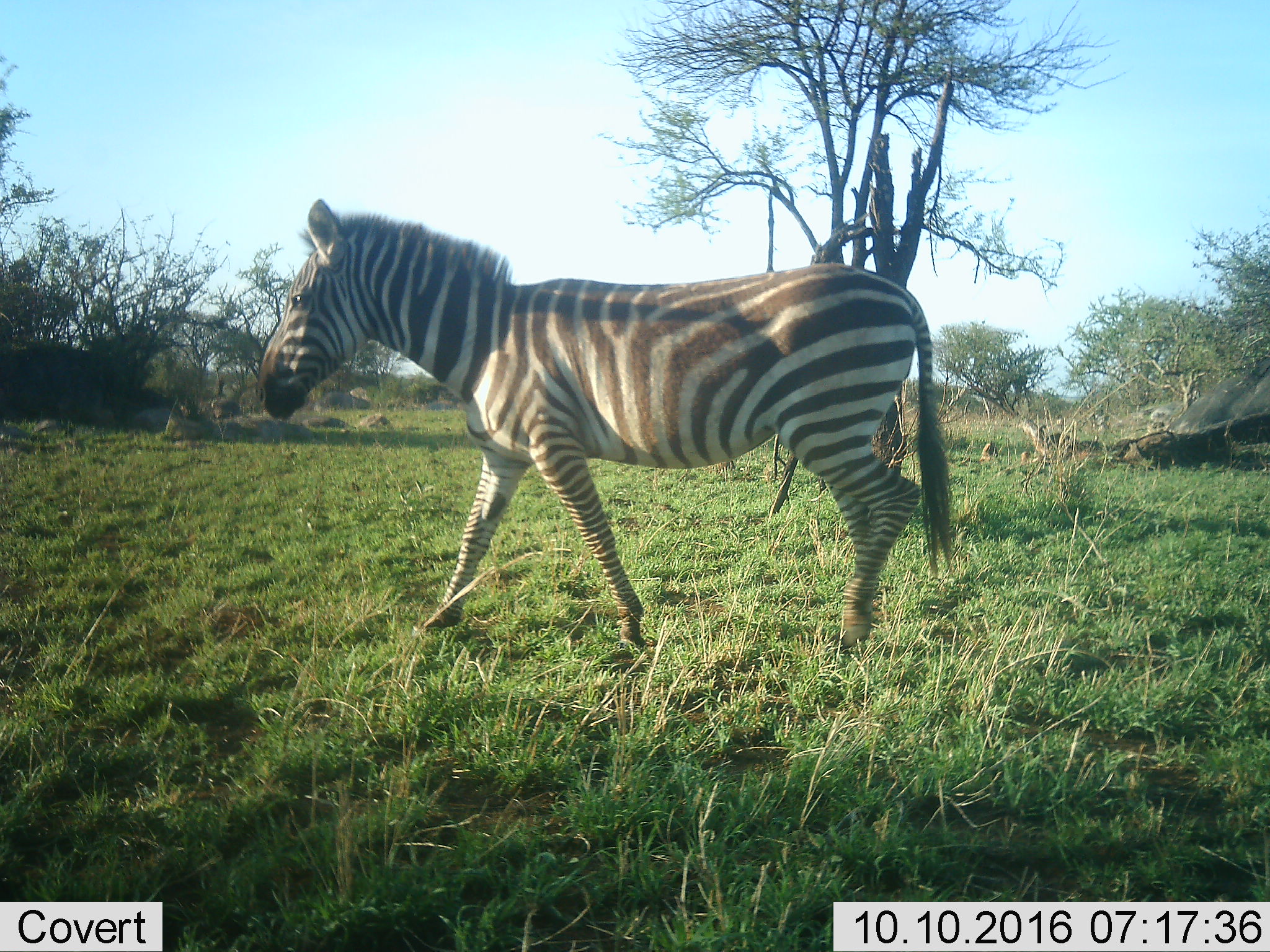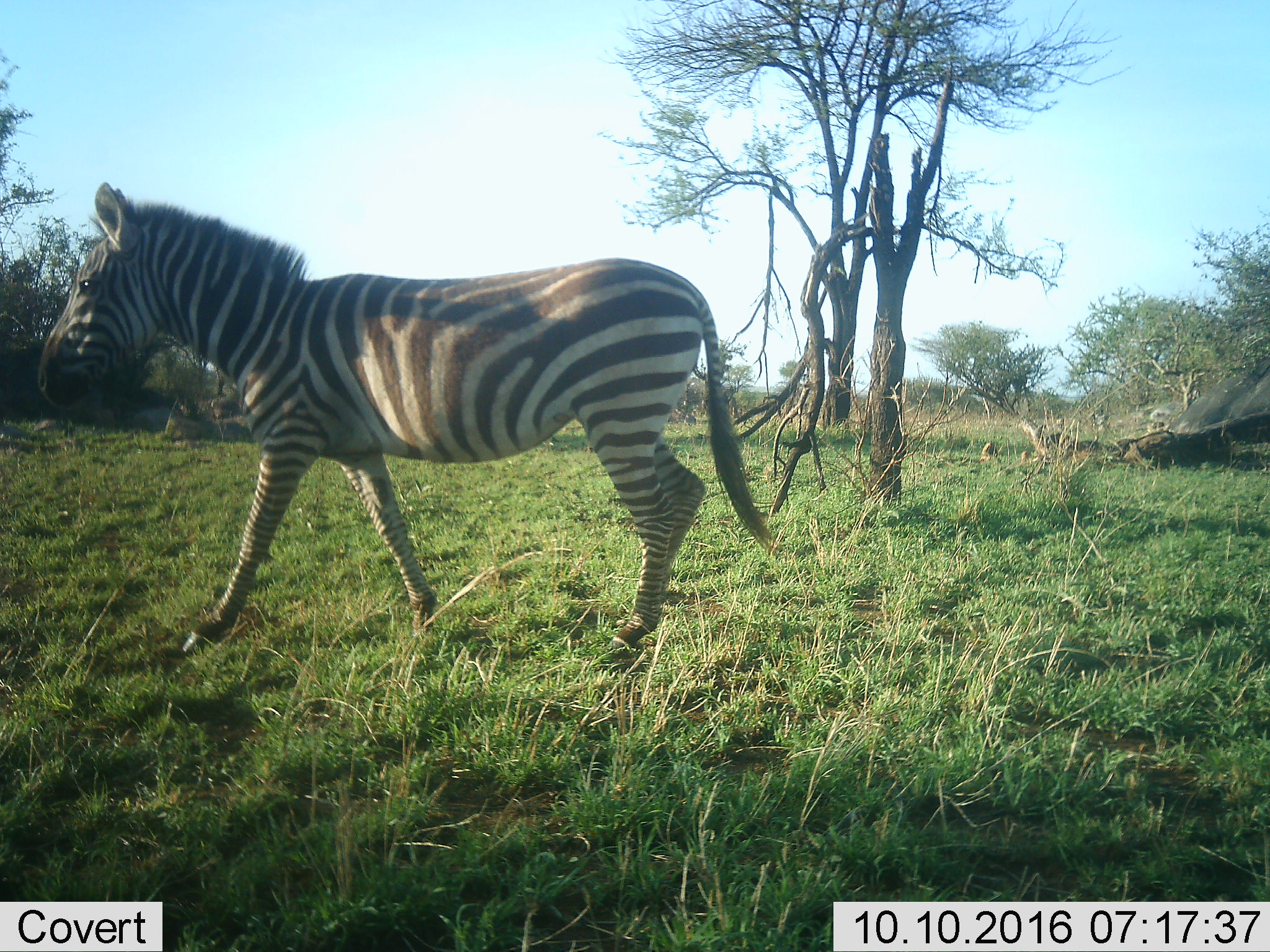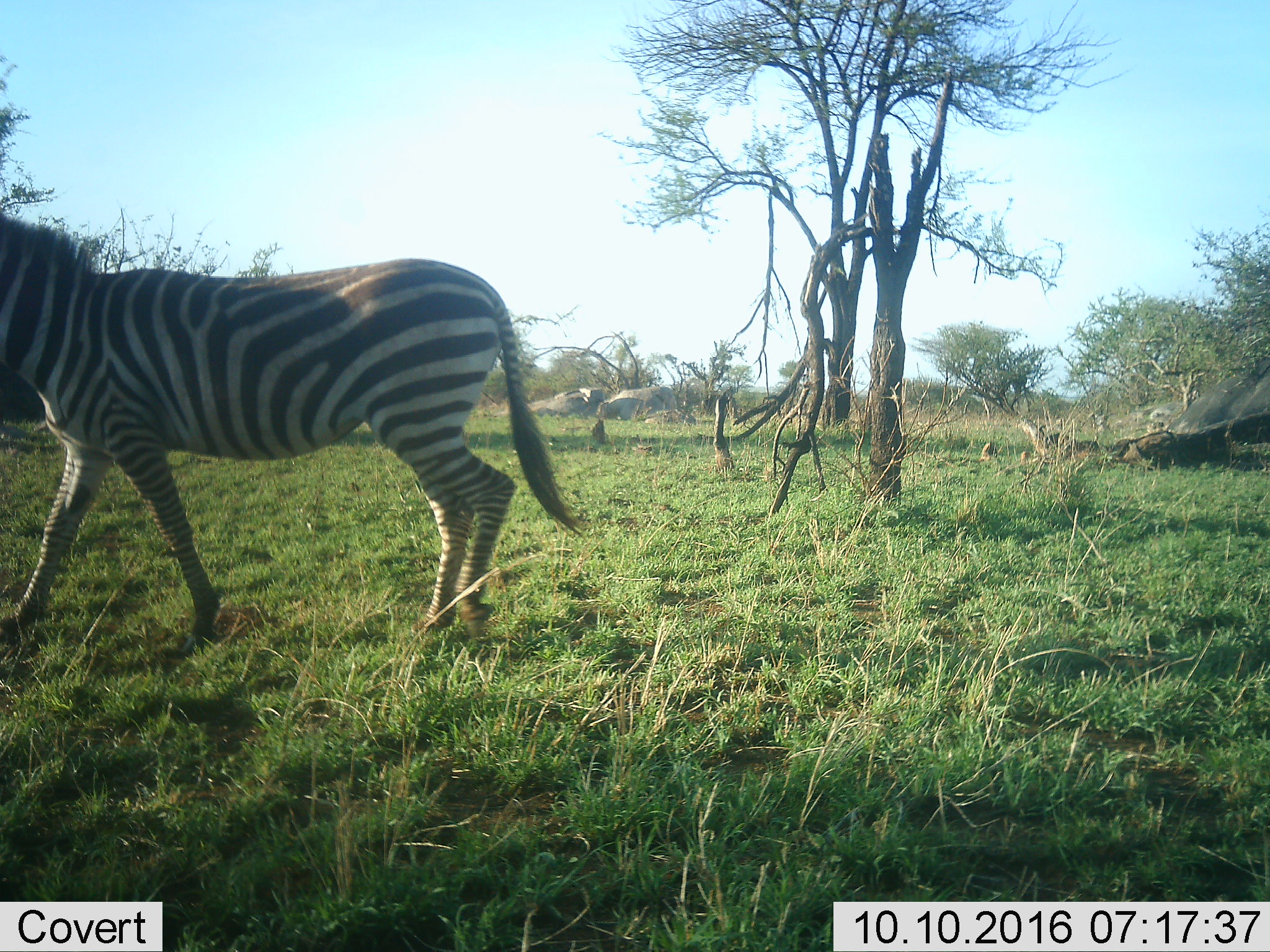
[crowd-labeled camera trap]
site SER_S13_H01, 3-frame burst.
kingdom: Animalia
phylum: Chordata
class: Mammalia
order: Perissodactyla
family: Equidae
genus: Equus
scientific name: Equus quagga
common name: plains zebra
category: zebraplains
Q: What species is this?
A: Zebraplains (plains zebra) (Equus quagga).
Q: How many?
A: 1.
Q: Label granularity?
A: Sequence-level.